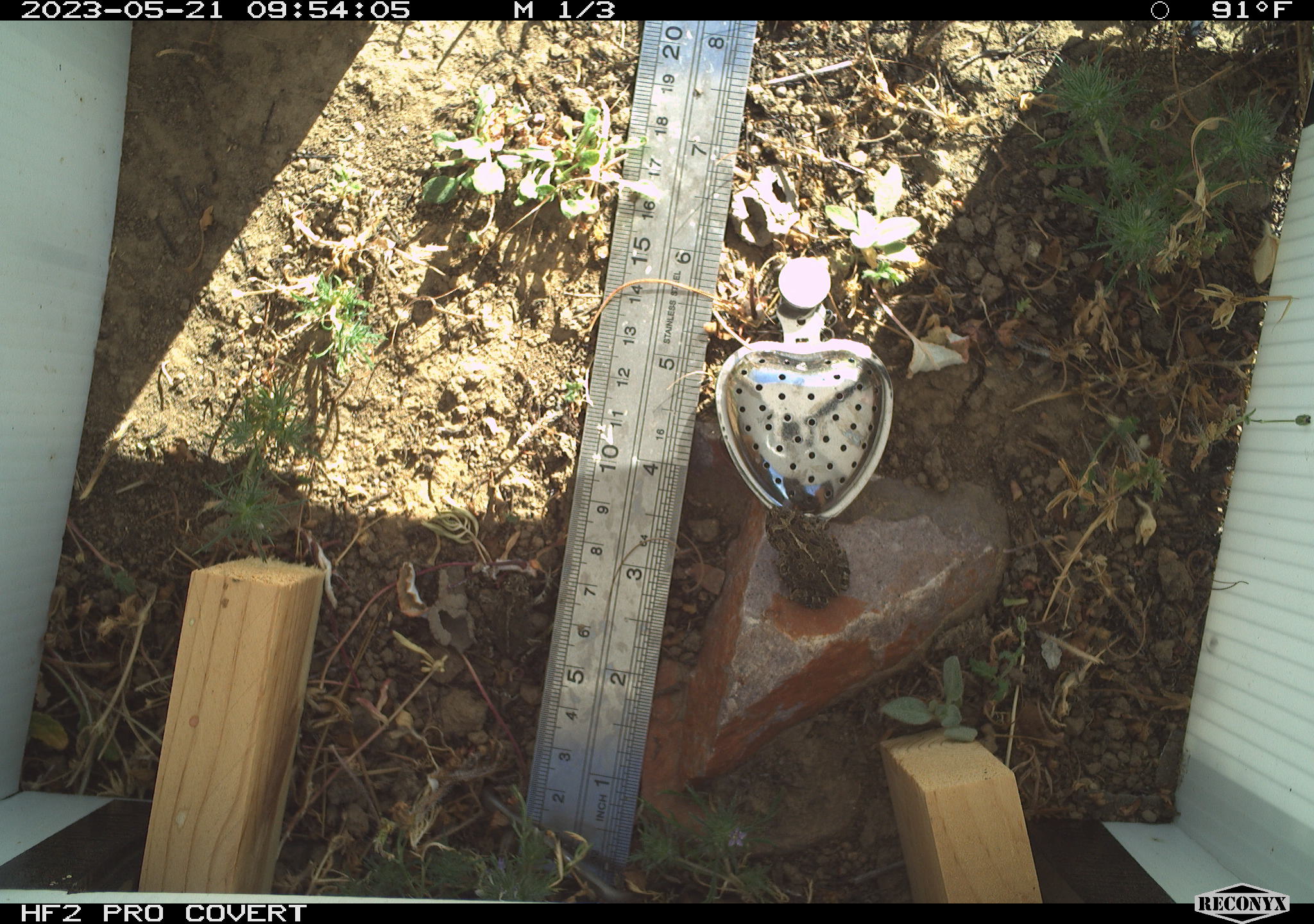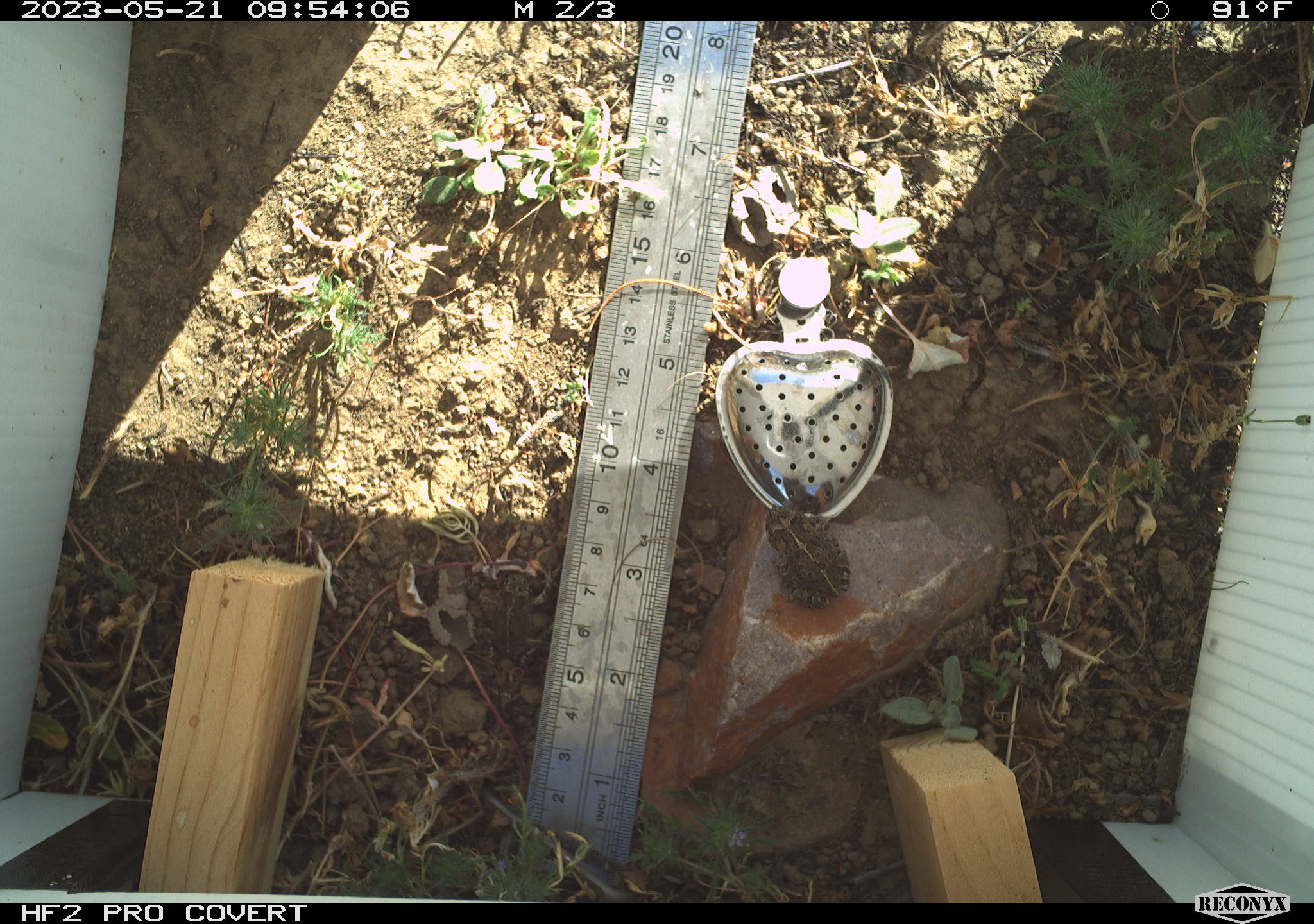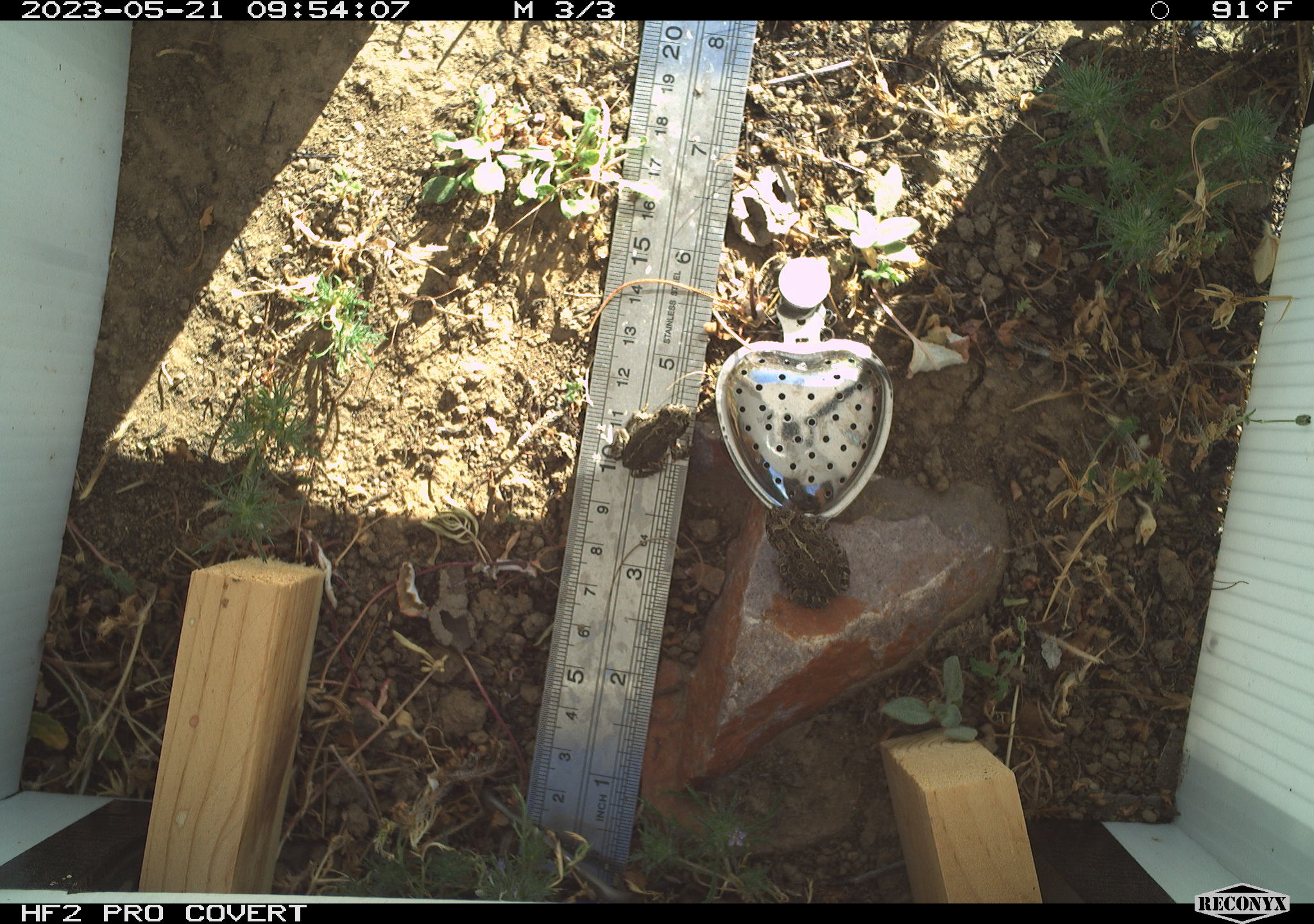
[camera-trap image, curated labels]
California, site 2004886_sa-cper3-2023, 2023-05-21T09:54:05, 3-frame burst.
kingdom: Animalia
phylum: Chordata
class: Amphibia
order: Anura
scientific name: Anura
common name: frogs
Frogs (Anura).